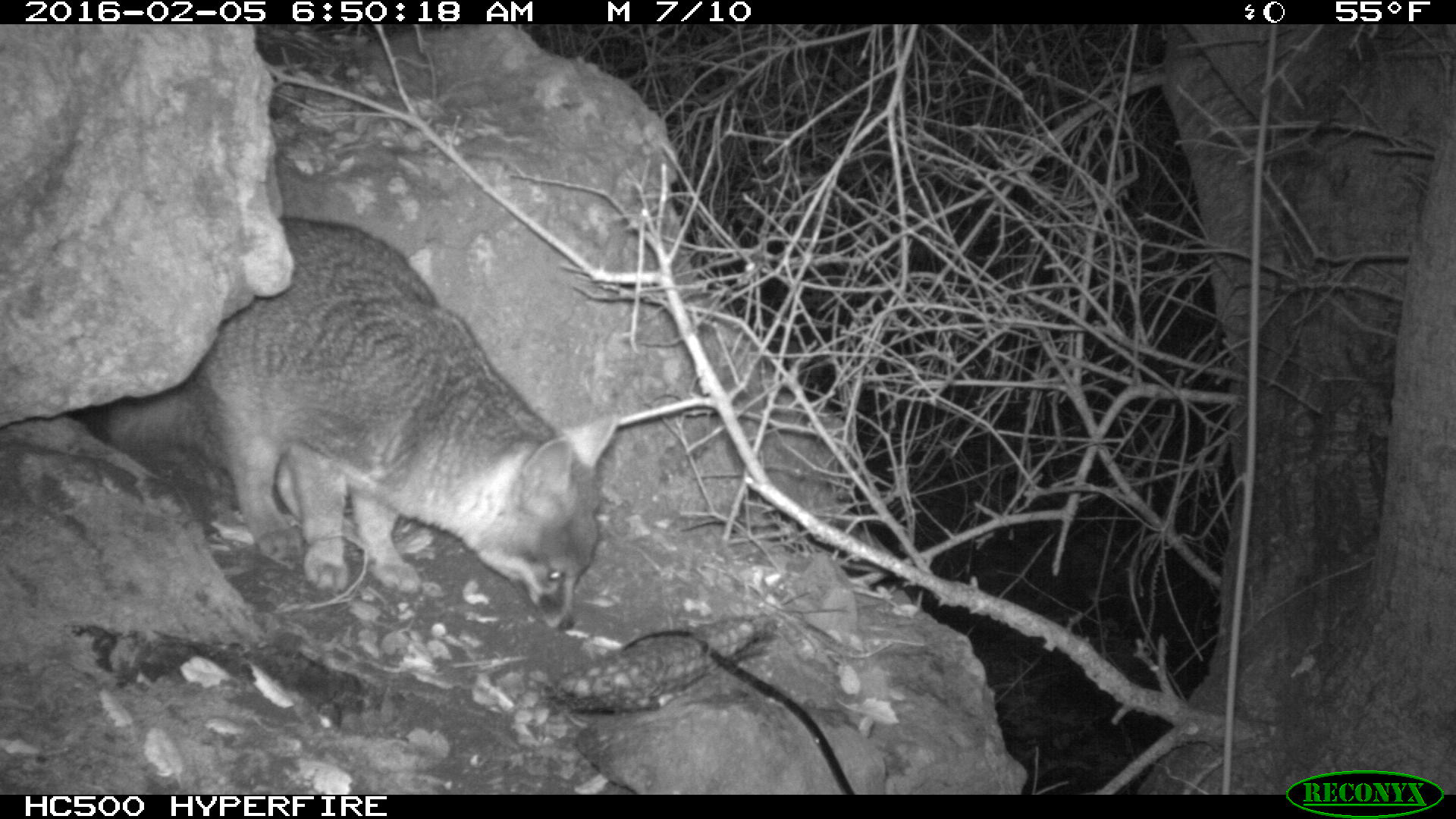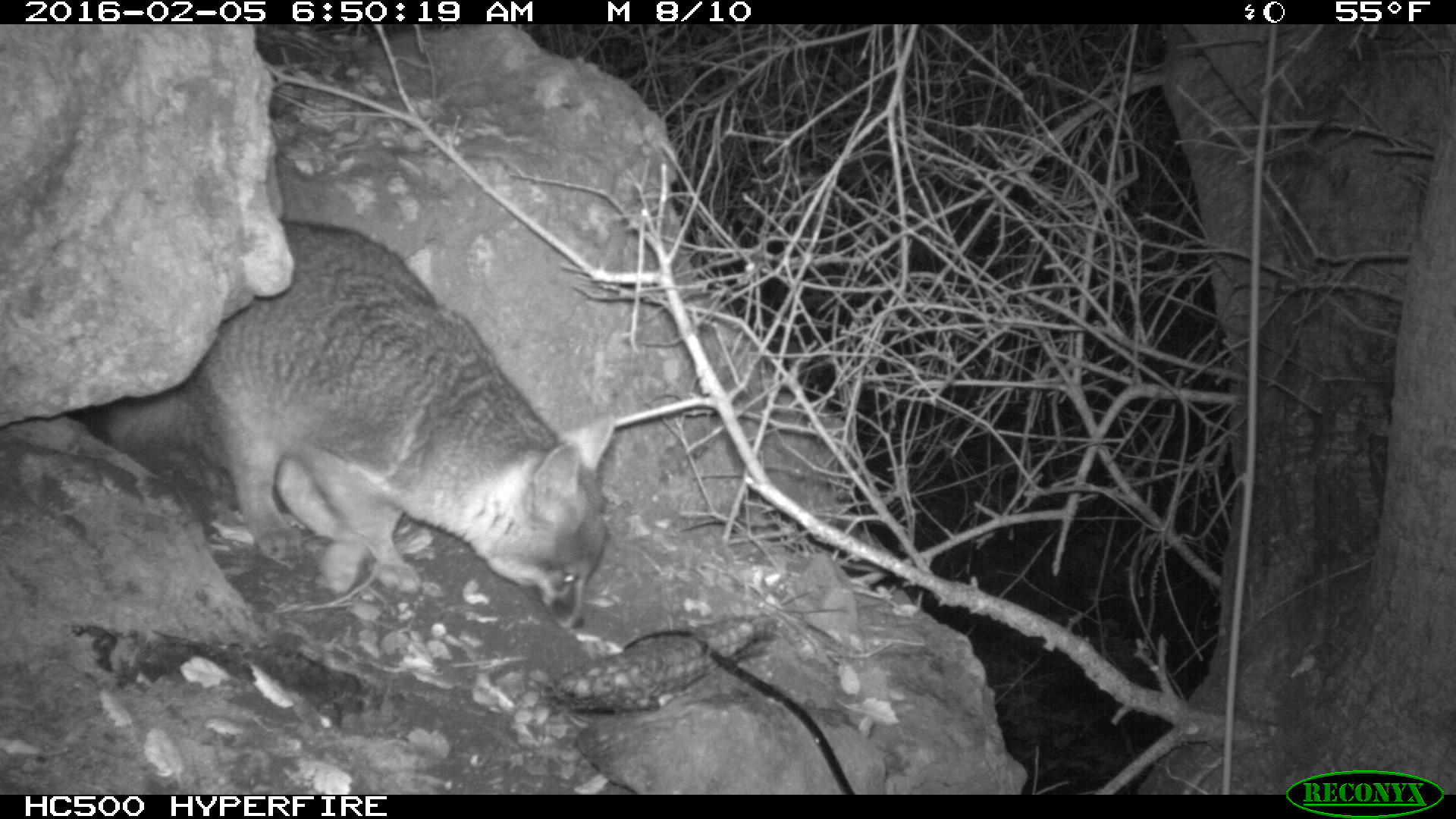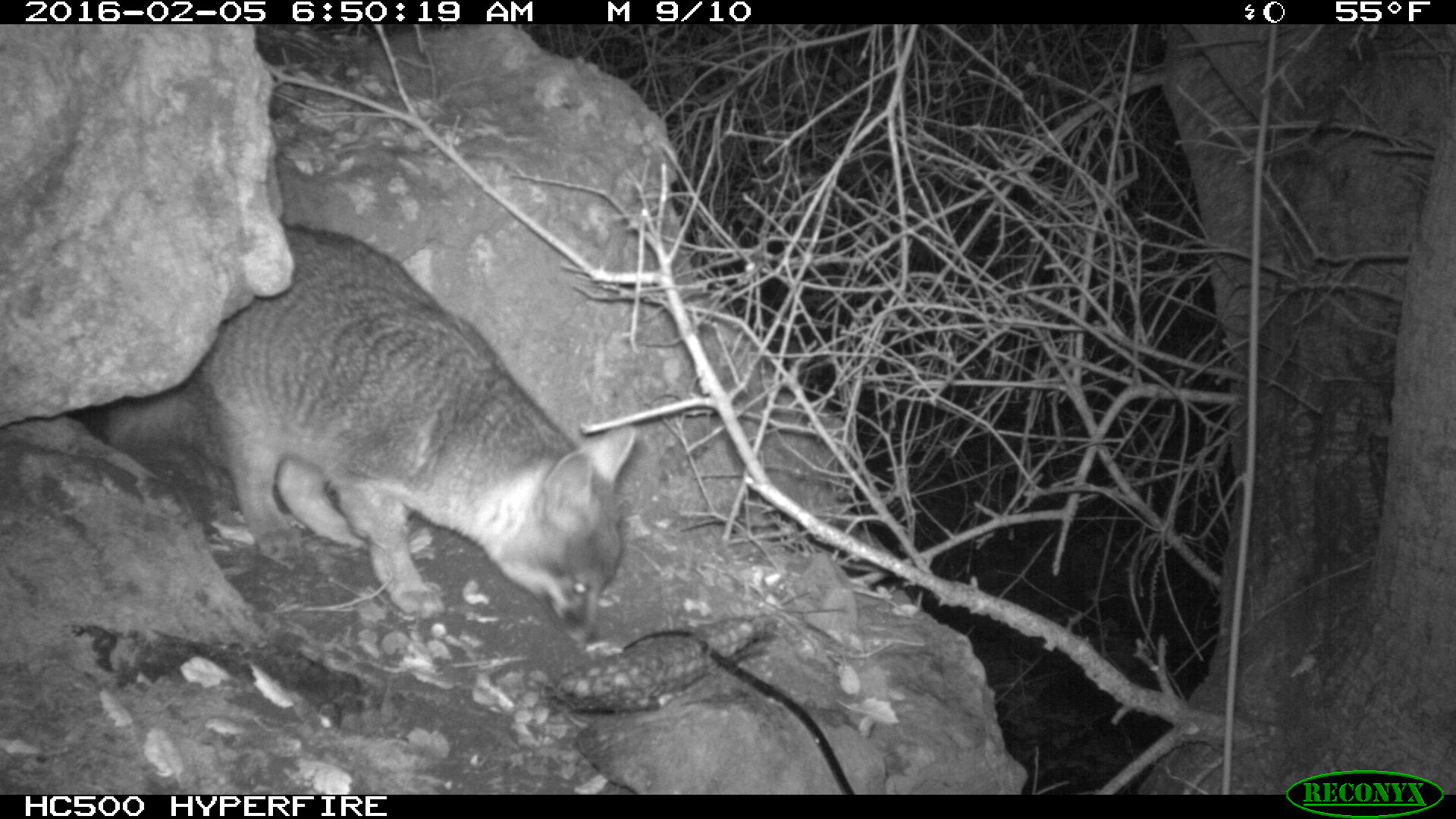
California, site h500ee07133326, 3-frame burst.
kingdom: Animalia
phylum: Chordata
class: Mammalia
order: Carnivora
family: Canidae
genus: Urocyon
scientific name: Urocyon littoralis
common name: island fox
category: fox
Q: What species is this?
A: Fox (island fox) (Urocyon littoralis).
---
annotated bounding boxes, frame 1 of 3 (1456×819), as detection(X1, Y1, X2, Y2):
fox: detection(86, 215, 615, 632)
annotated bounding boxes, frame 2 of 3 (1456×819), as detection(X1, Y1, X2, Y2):
fox: detection(89, 218, 615, 633)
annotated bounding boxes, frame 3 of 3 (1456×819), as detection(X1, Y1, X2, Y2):
fox: detection(86, 215, 635, 645)